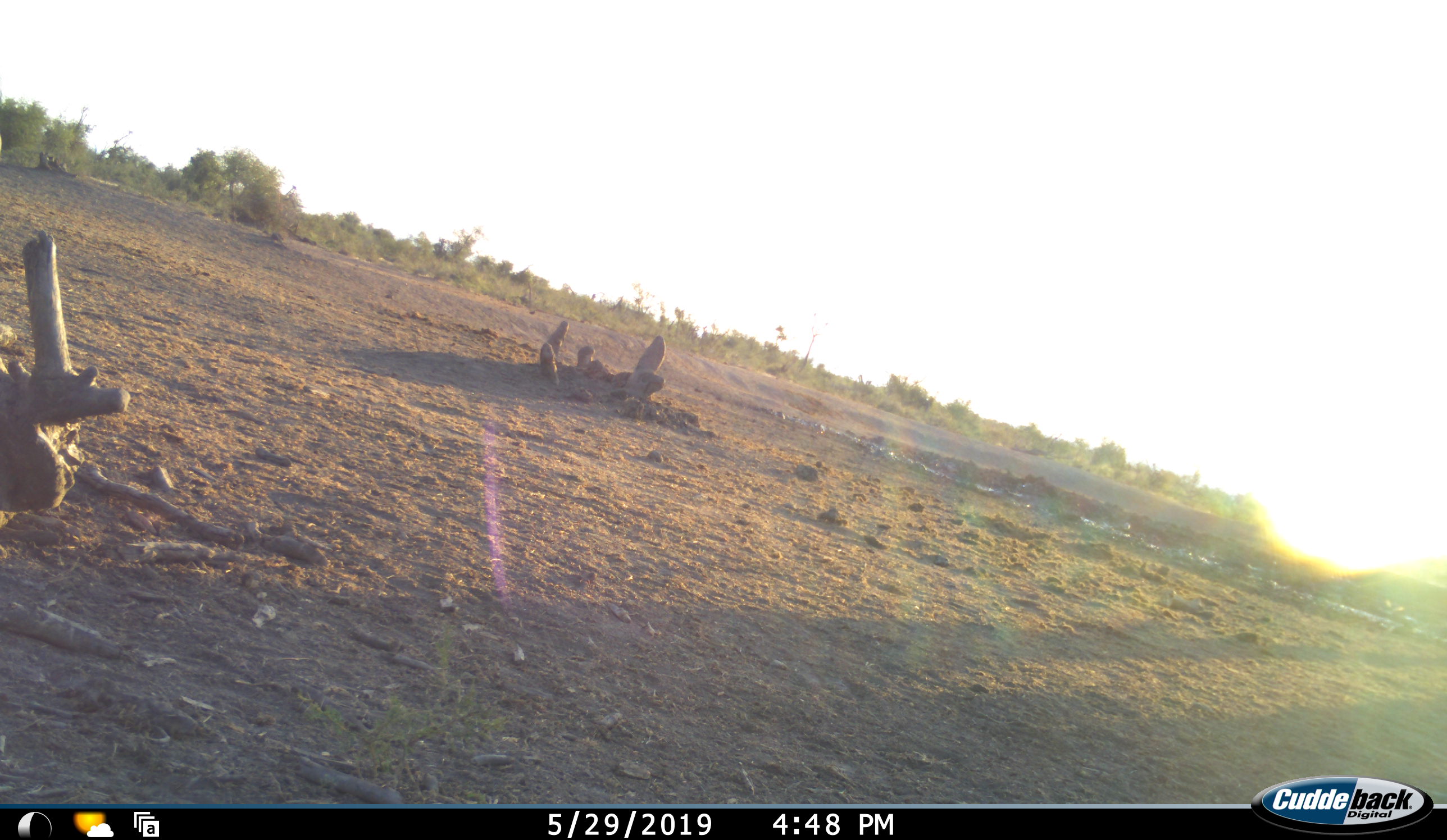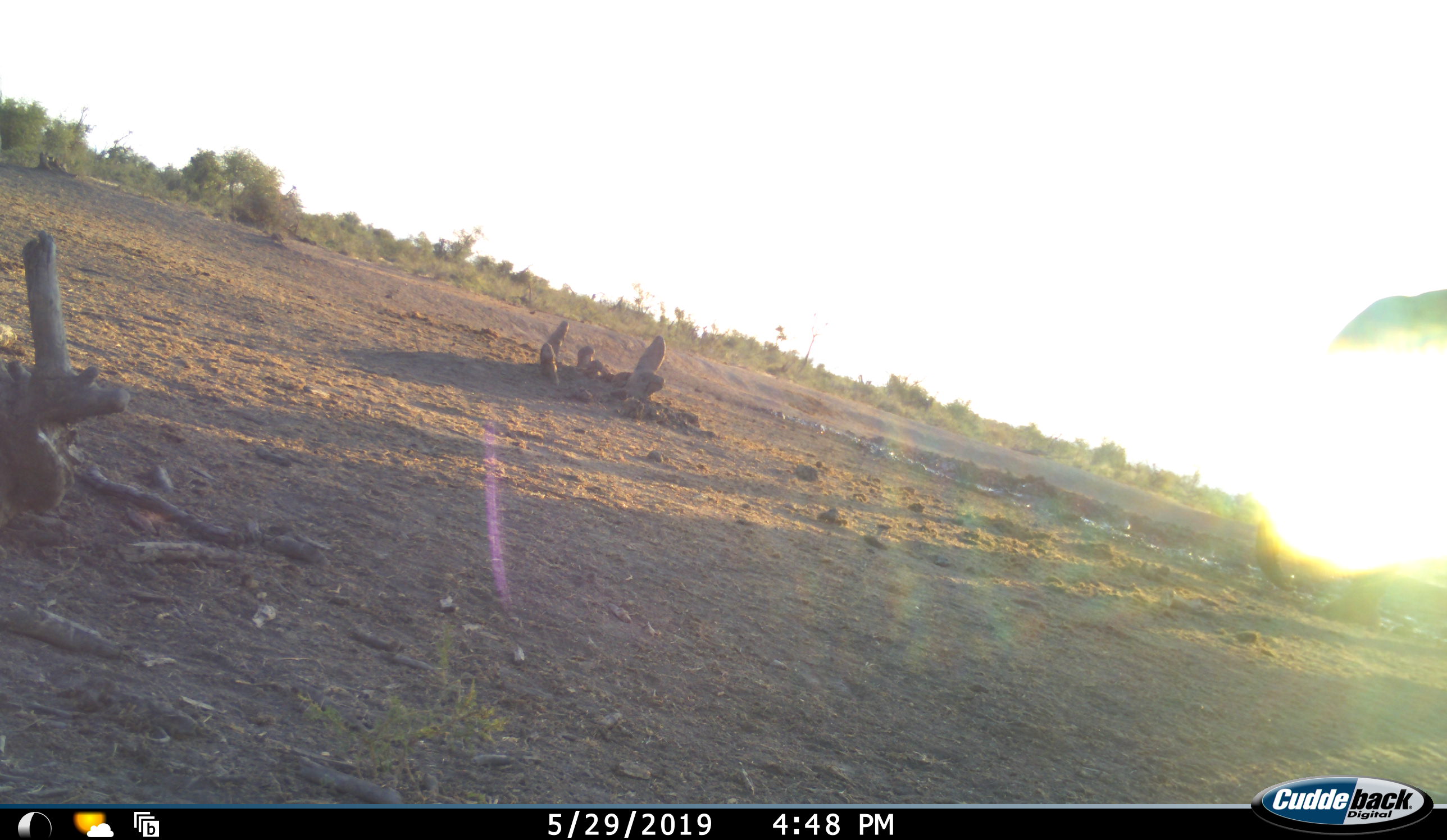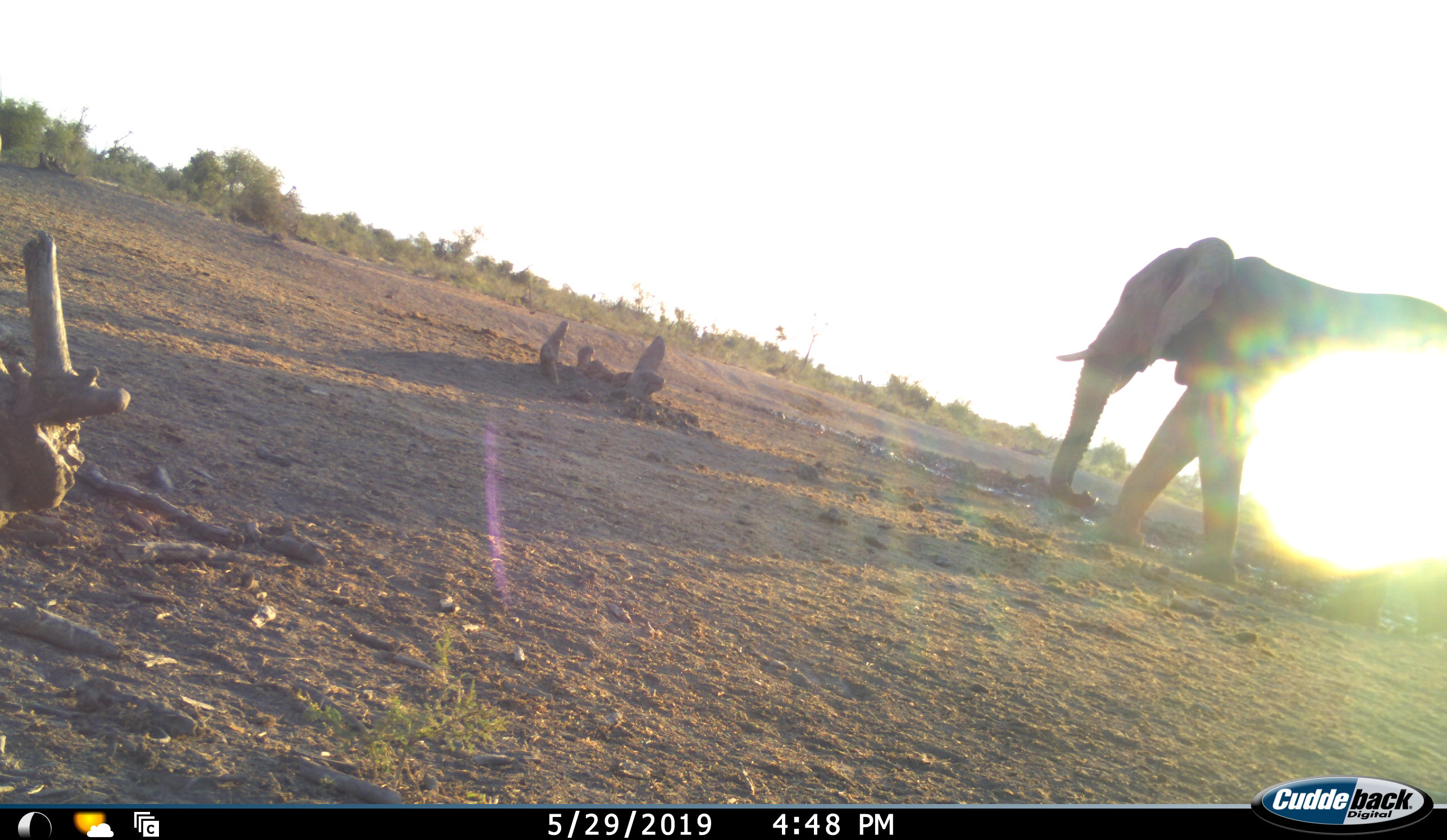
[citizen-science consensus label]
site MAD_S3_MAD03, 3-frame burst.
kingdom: Animalia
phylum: Chordata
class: Mammalia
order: Proboscidea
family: Elephantidae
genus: Loxodonta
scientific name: Loxodonta africana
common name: african bush elephant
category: elephant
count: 1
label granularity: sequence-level